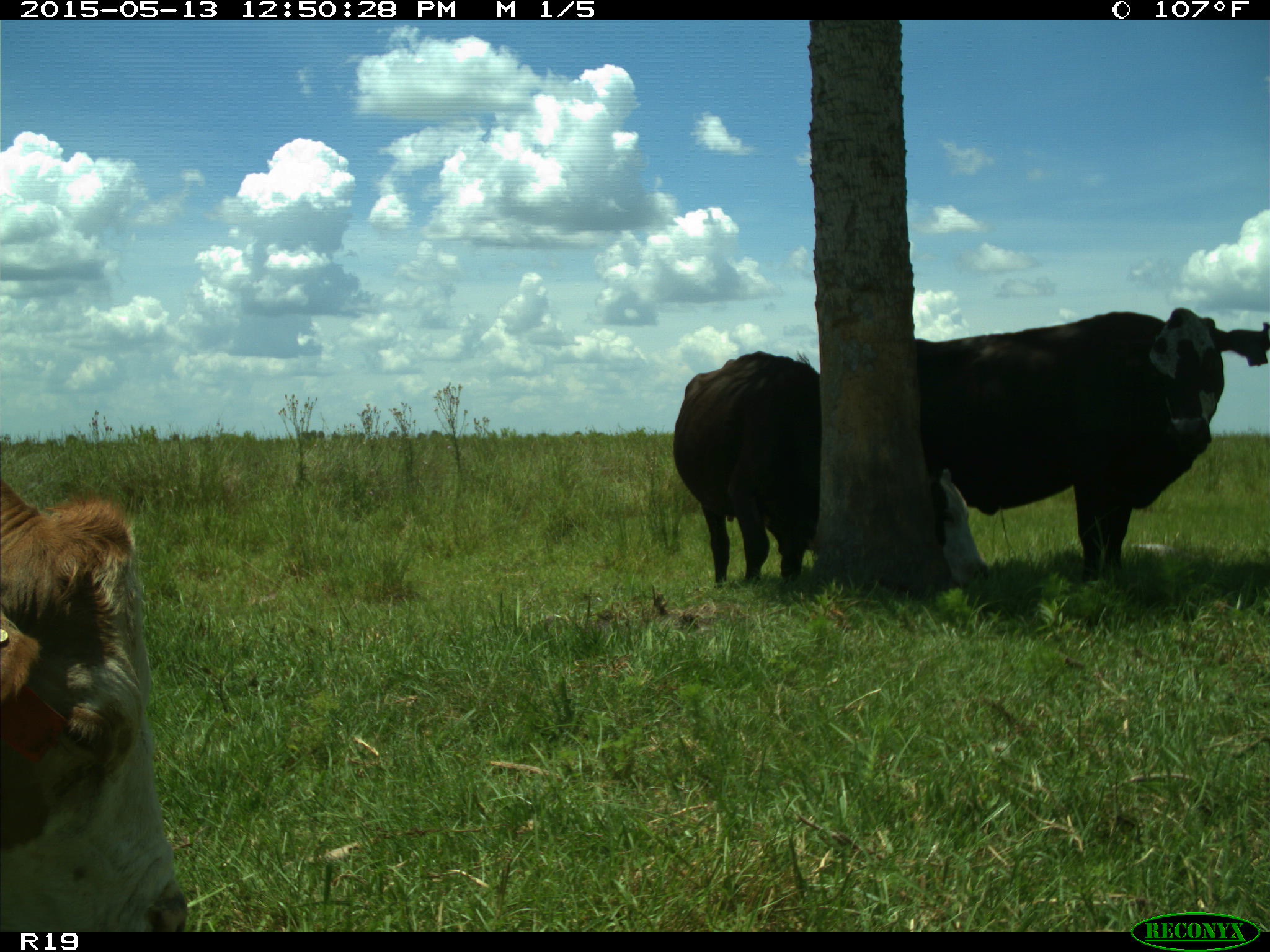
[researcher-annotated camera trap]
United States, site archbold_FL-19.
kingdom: Animalia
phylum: Chordata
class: Mammalia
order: Artiodactyla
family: Bovidae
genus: Bos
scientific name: Bos taurus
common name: domestic cow